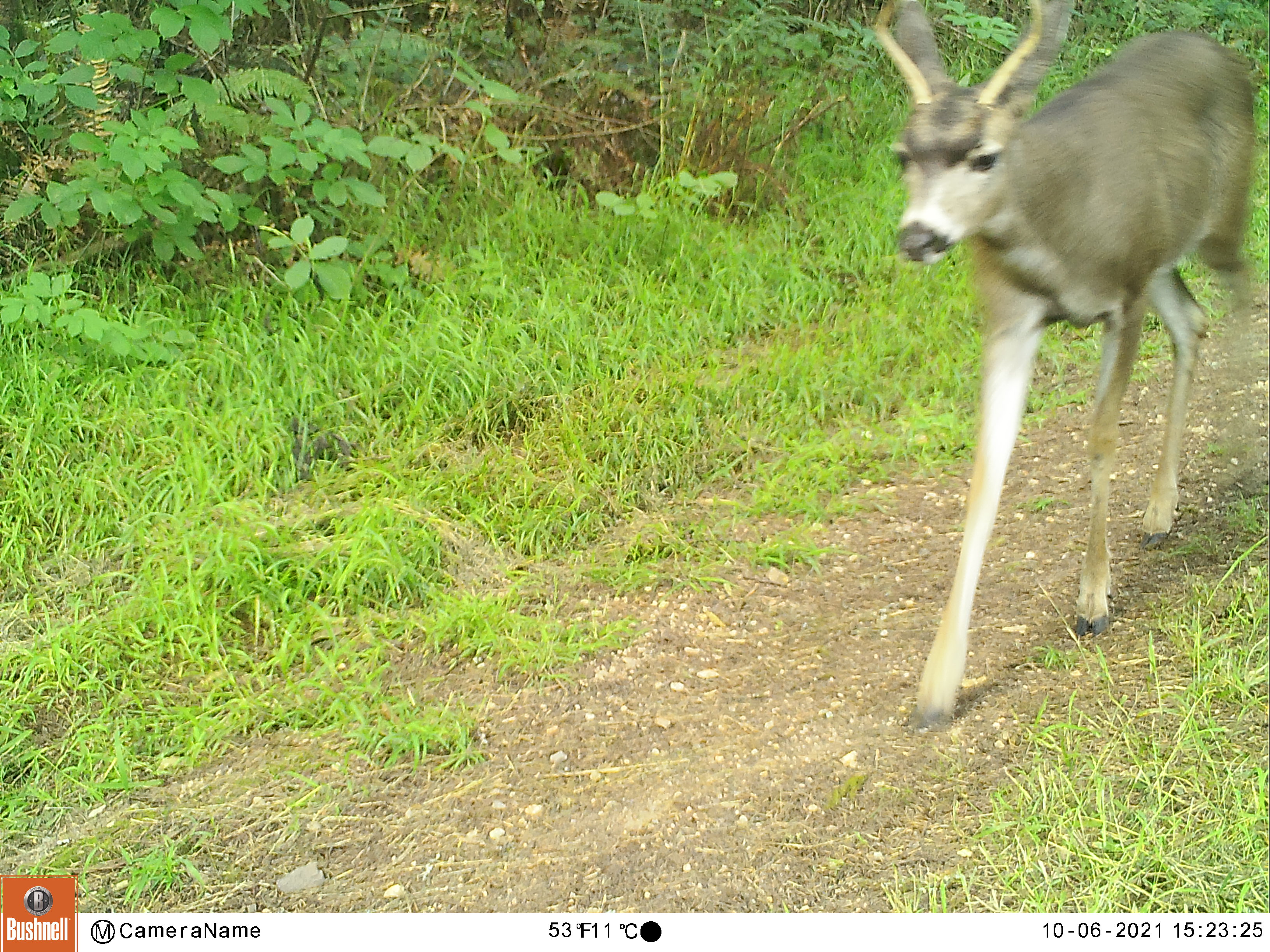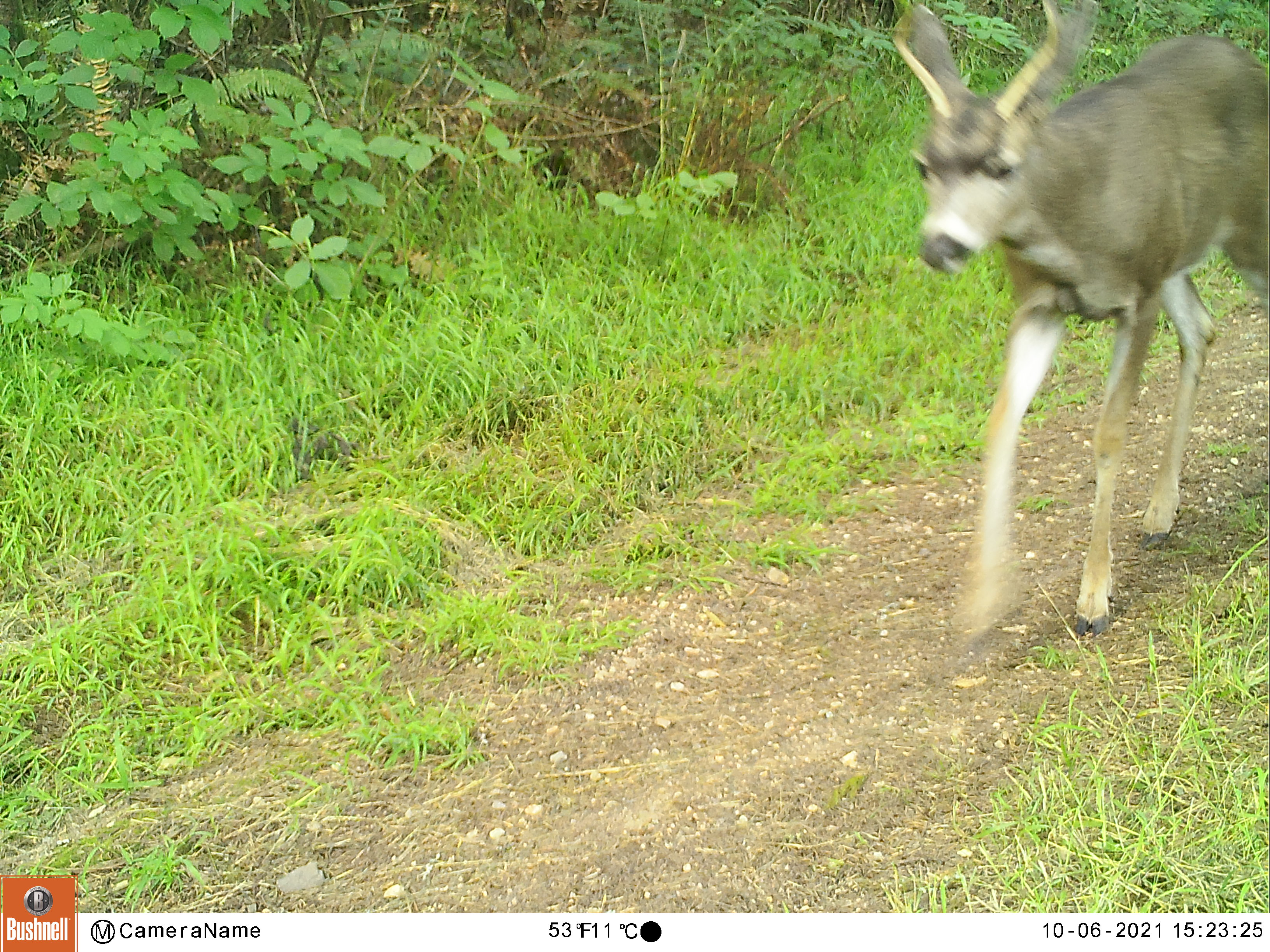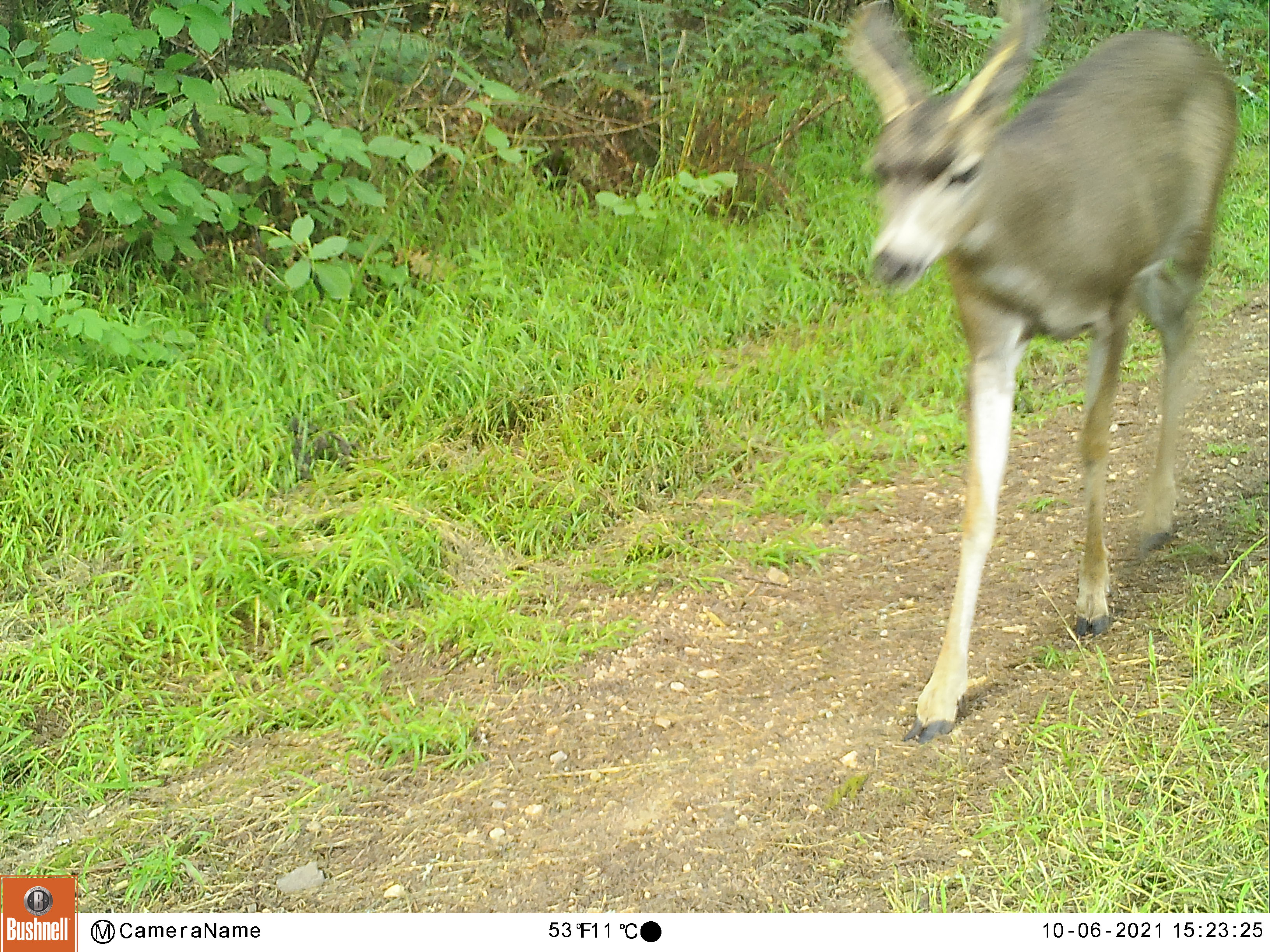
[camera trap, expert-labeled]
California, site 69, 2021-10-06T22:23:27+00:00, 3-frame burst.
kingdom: Animalia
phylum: Chordata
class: Mammalia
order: Artiodactyla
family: Cervidae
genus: Odocoileus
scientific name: Odocoileus hemionus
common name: mule deer